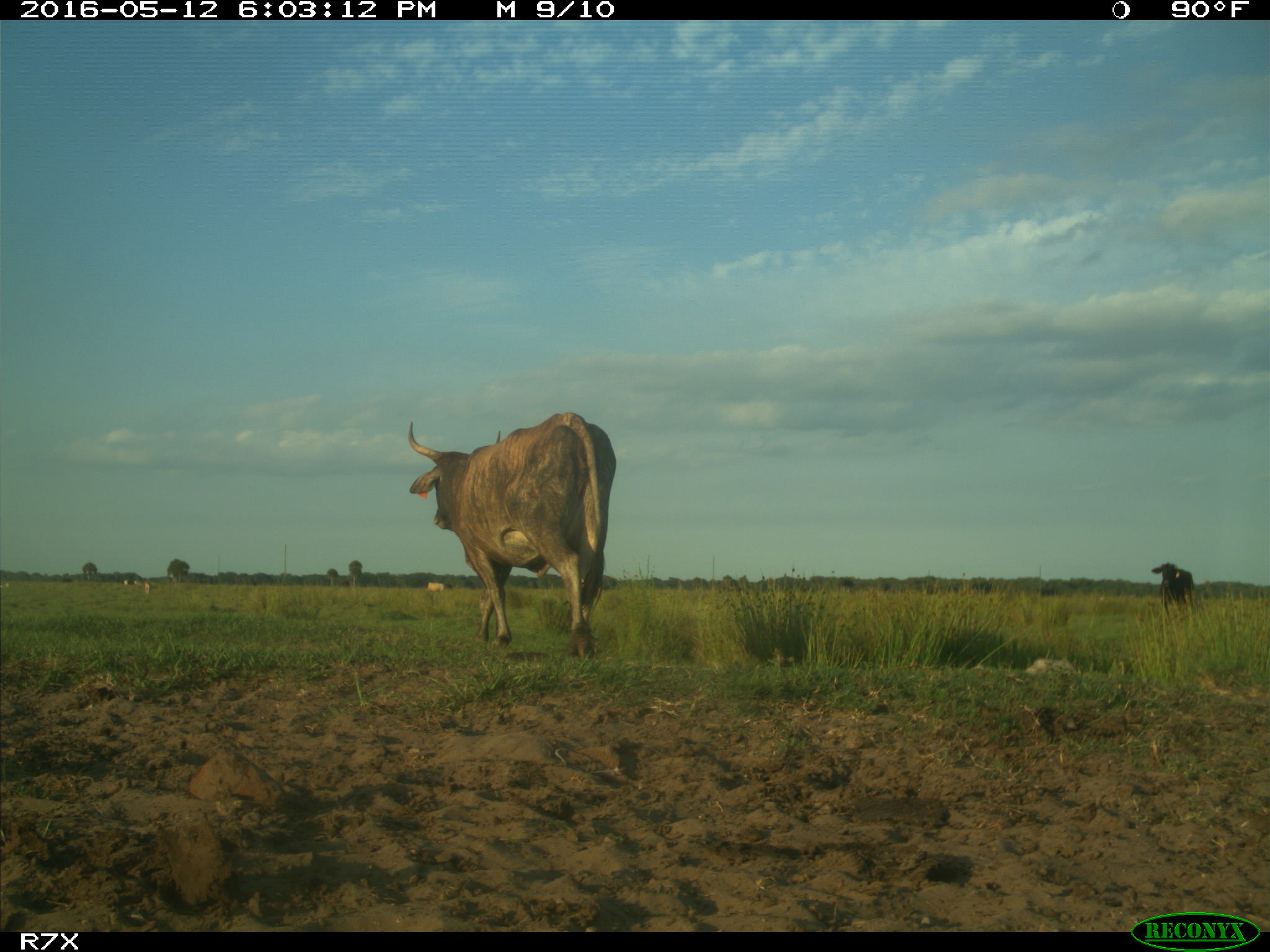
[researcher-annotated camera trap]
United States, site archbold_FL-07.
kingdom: Animalia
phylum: Chordata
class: Mammalia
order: Artiodactyla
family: Bovidae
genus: Bos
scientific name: Bos taurus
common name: domestic cow